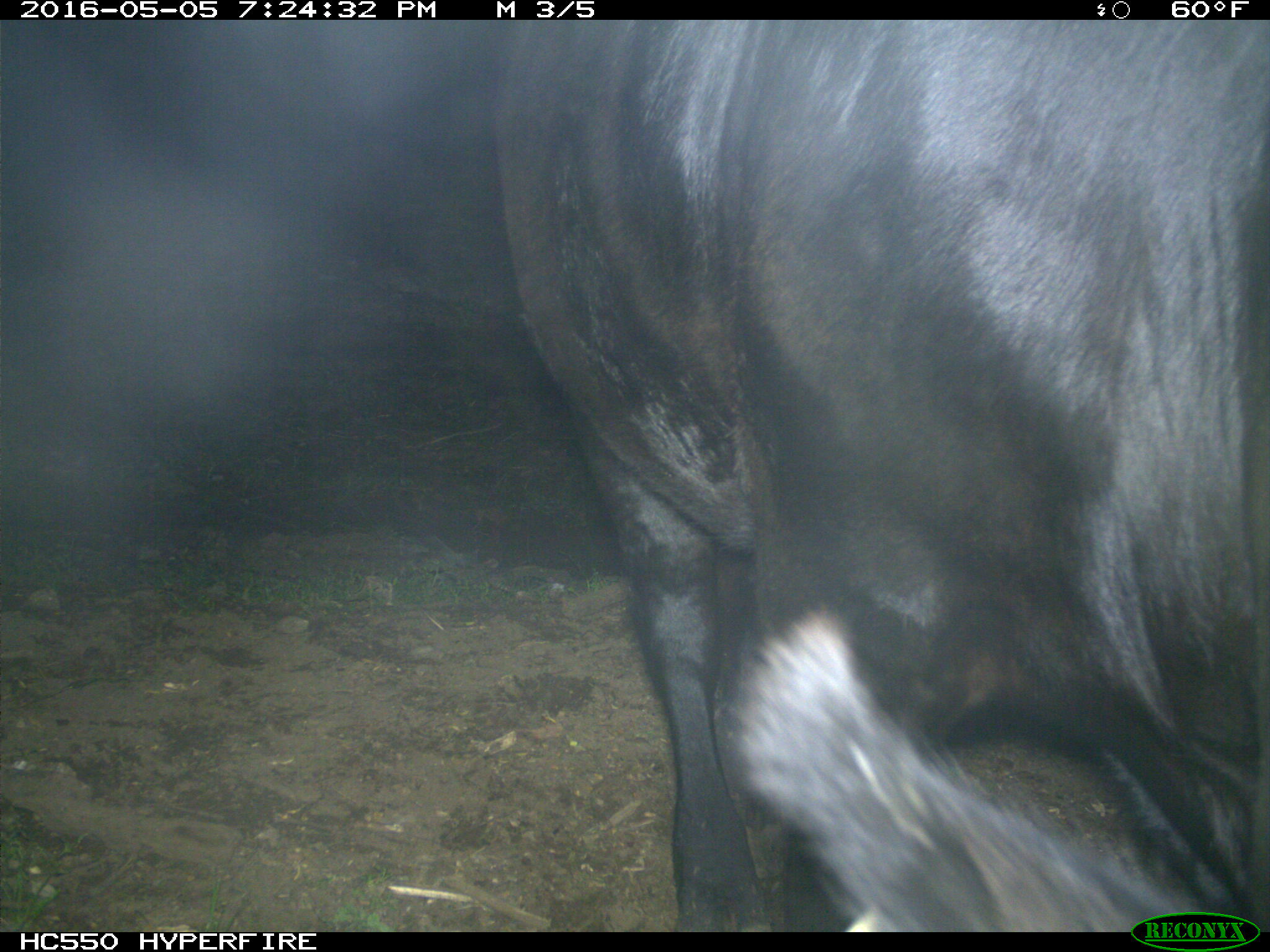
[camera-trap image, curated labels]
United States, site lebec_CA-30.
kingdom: Animalia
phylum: Chordata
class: Mammalia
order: Artiodactyla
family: Bovidae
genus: Bos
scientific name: Bos taurus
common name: domestic cow